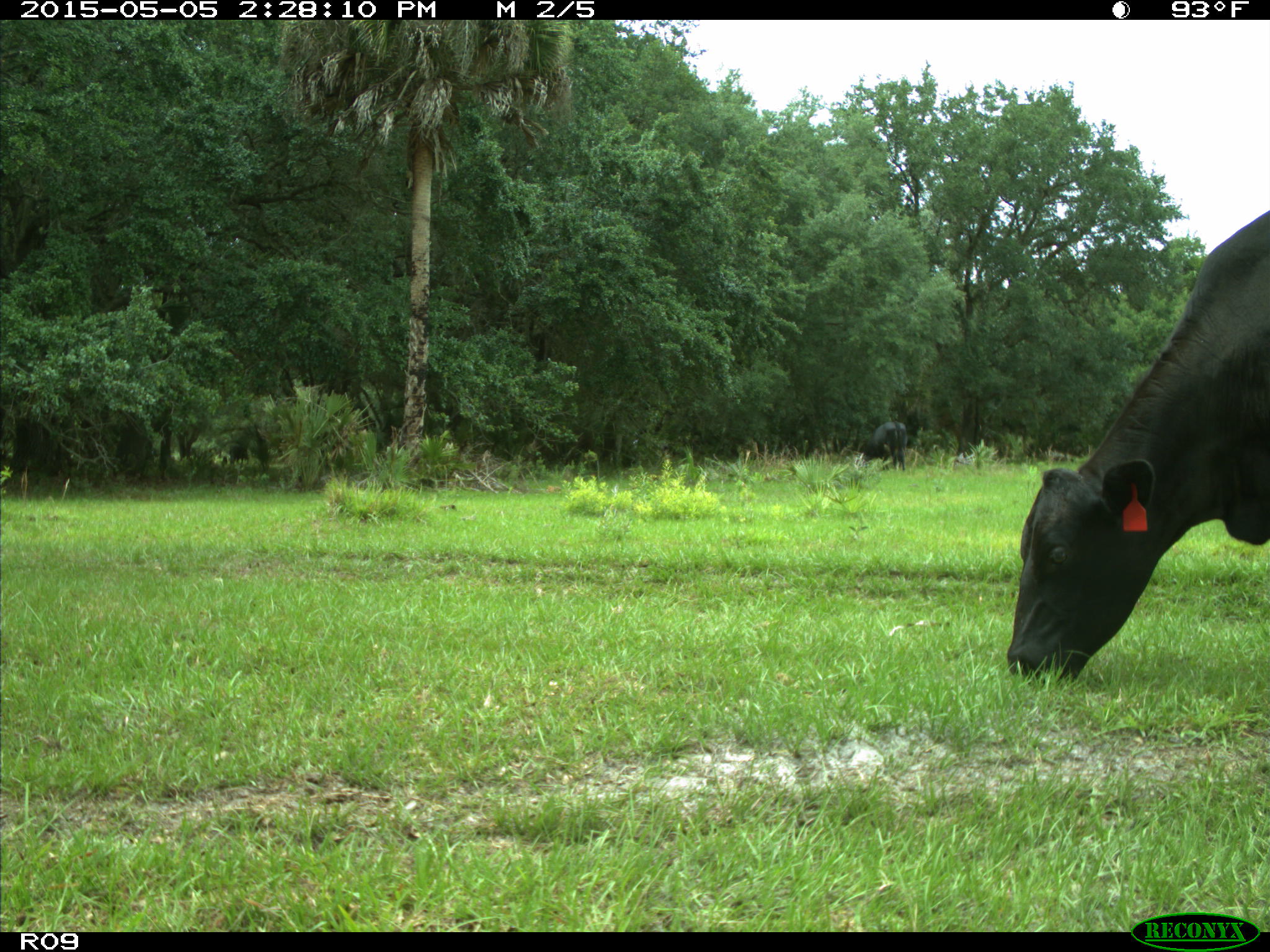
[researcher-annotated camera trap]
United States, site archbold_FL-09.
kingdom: Animalia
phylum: Chordata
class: Mammalia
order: Artiodactyla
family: Bovidae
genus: Bos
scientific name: Bos taurus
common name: domestic cow